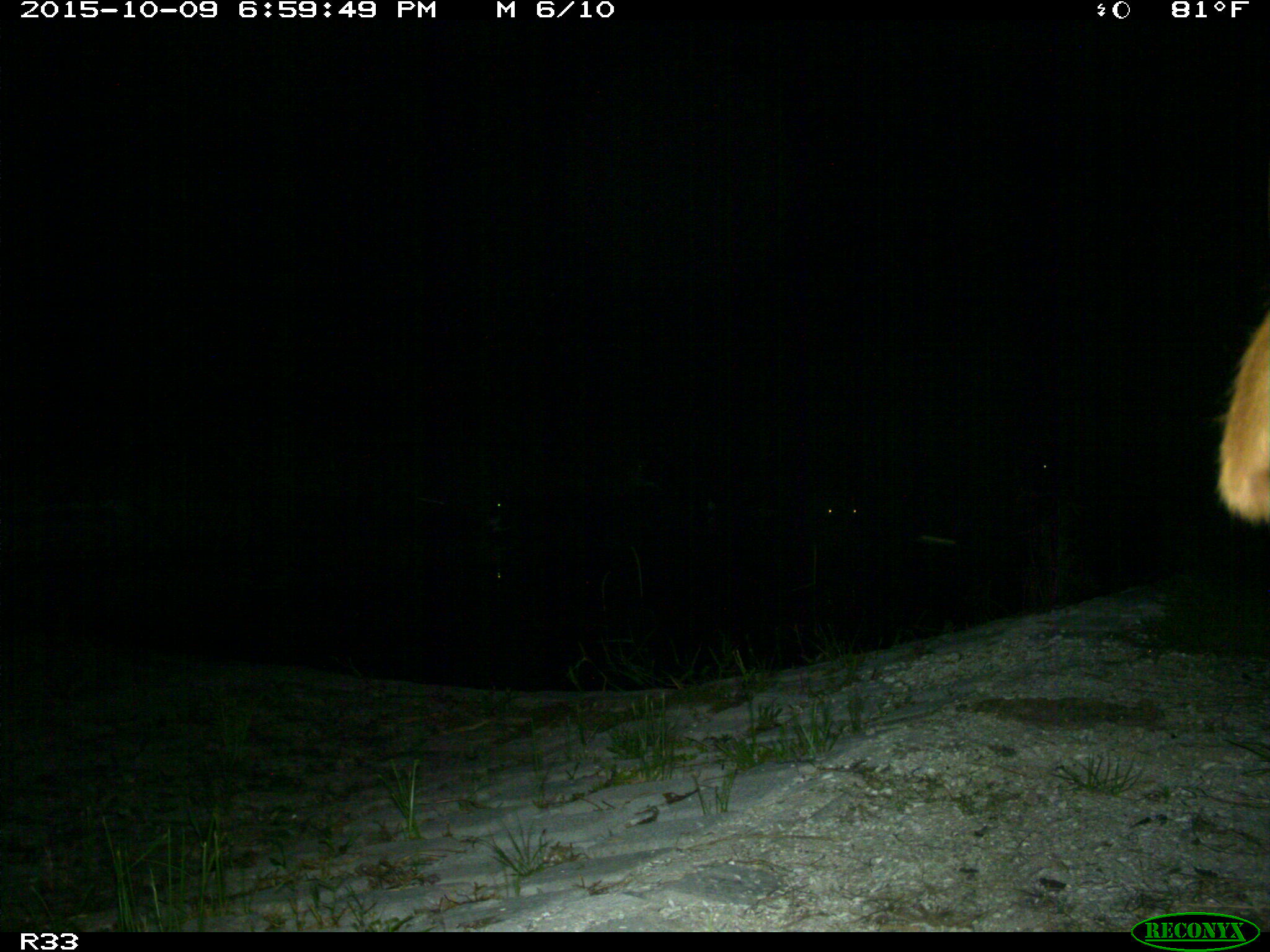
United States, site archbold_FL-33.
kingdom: Animalia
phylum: Chordata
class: Mammalia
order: Artiodactyla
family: Bovidae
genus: Bos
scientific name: Bos taurus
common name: domestic cow